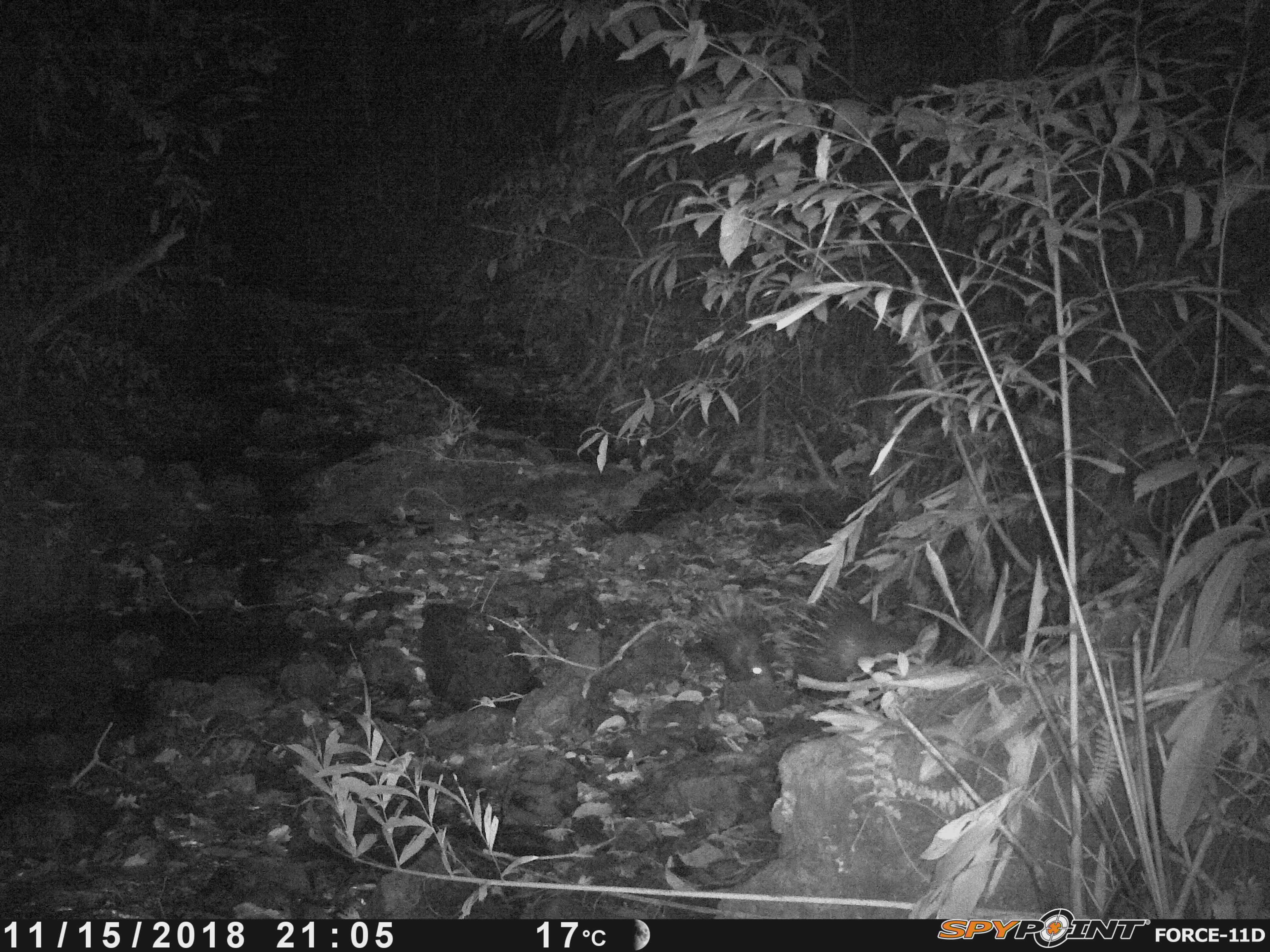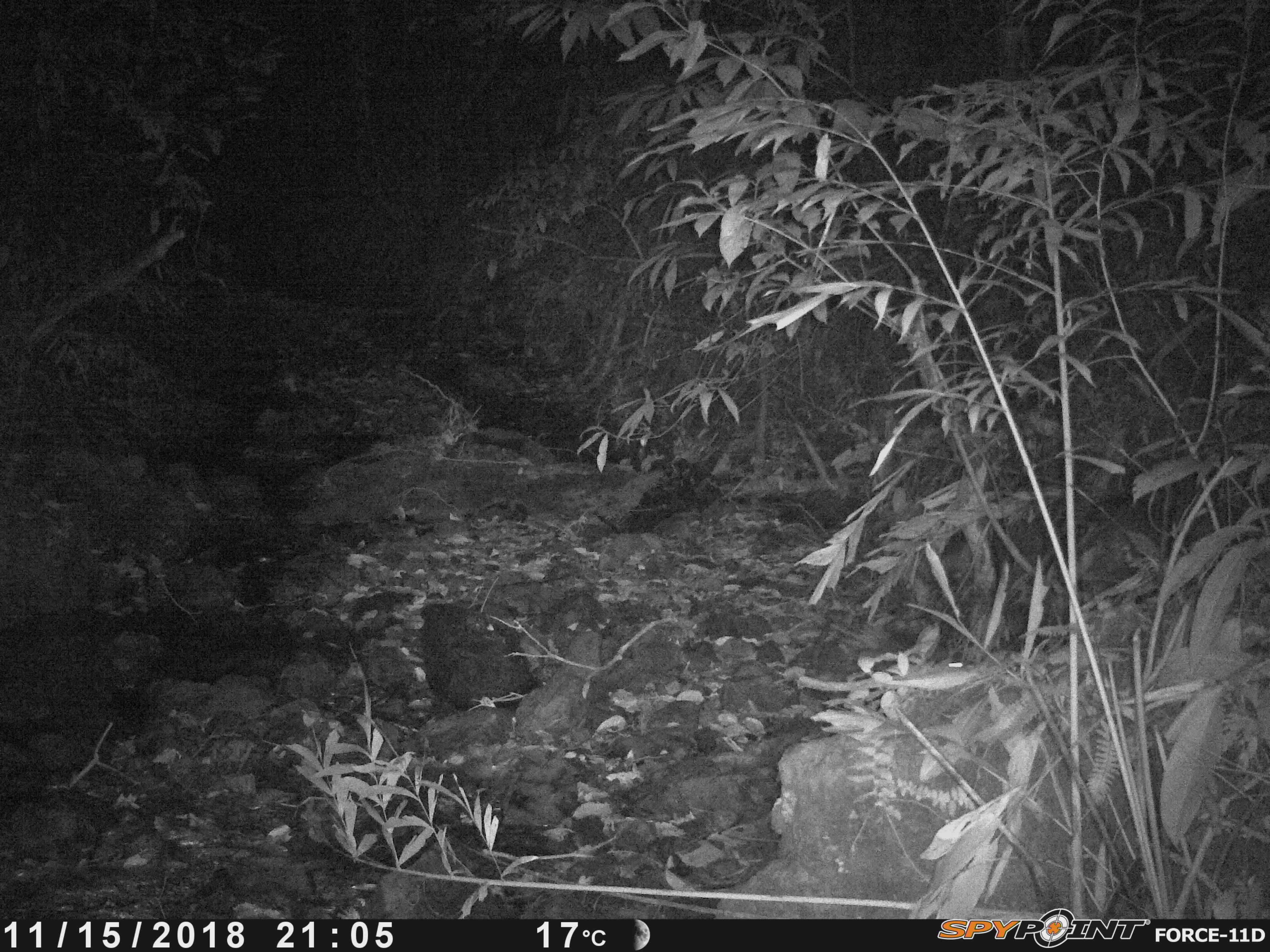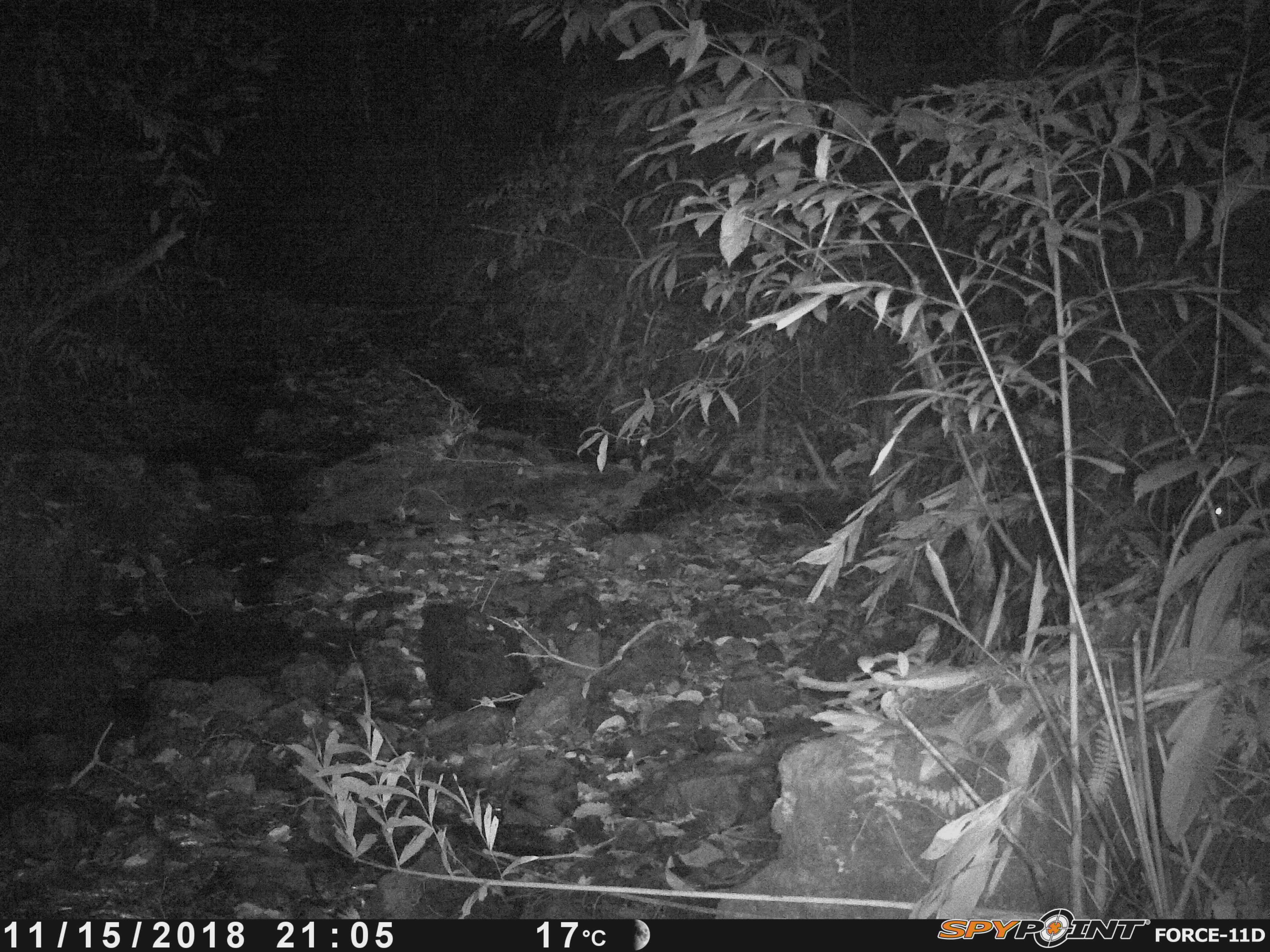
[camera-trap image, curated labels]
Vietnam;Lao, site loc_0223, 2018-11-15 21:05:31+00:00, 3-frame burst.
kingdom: Animalia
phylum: Chordata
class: Mammalia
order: Rodentia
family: Hystricidae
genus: Hystrix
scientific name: Hystrix brachyura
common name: malayan porcupine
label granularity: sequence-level